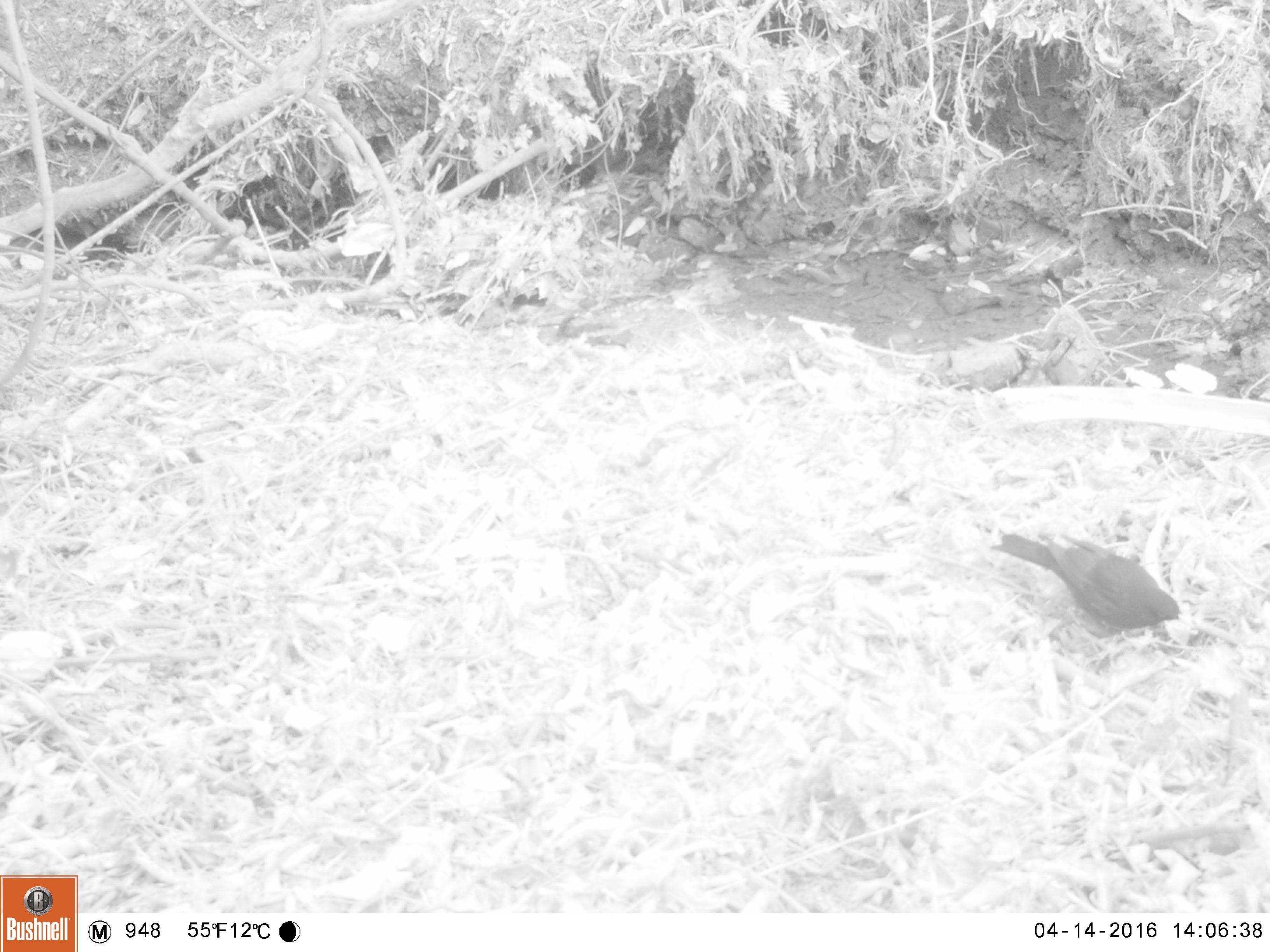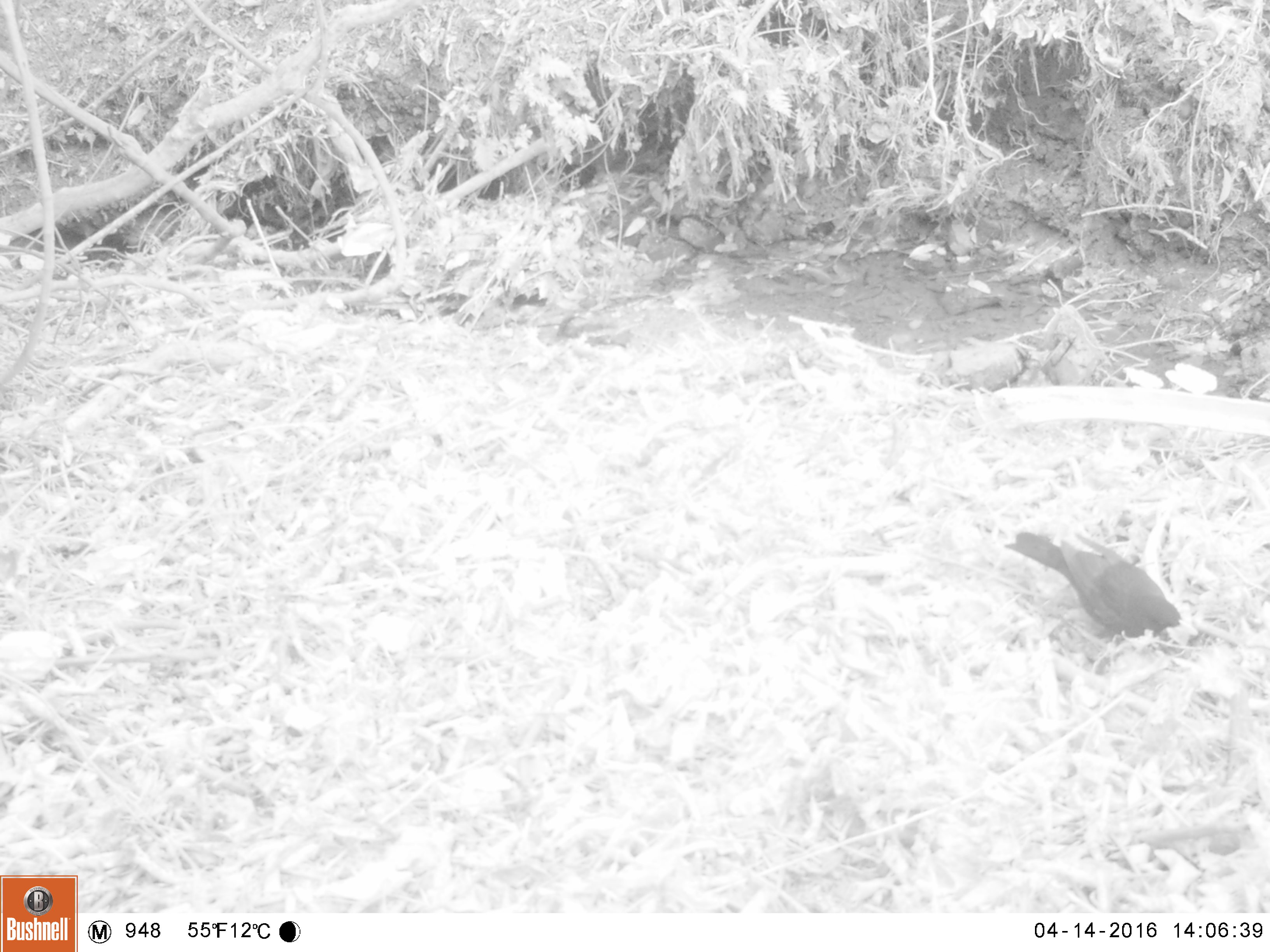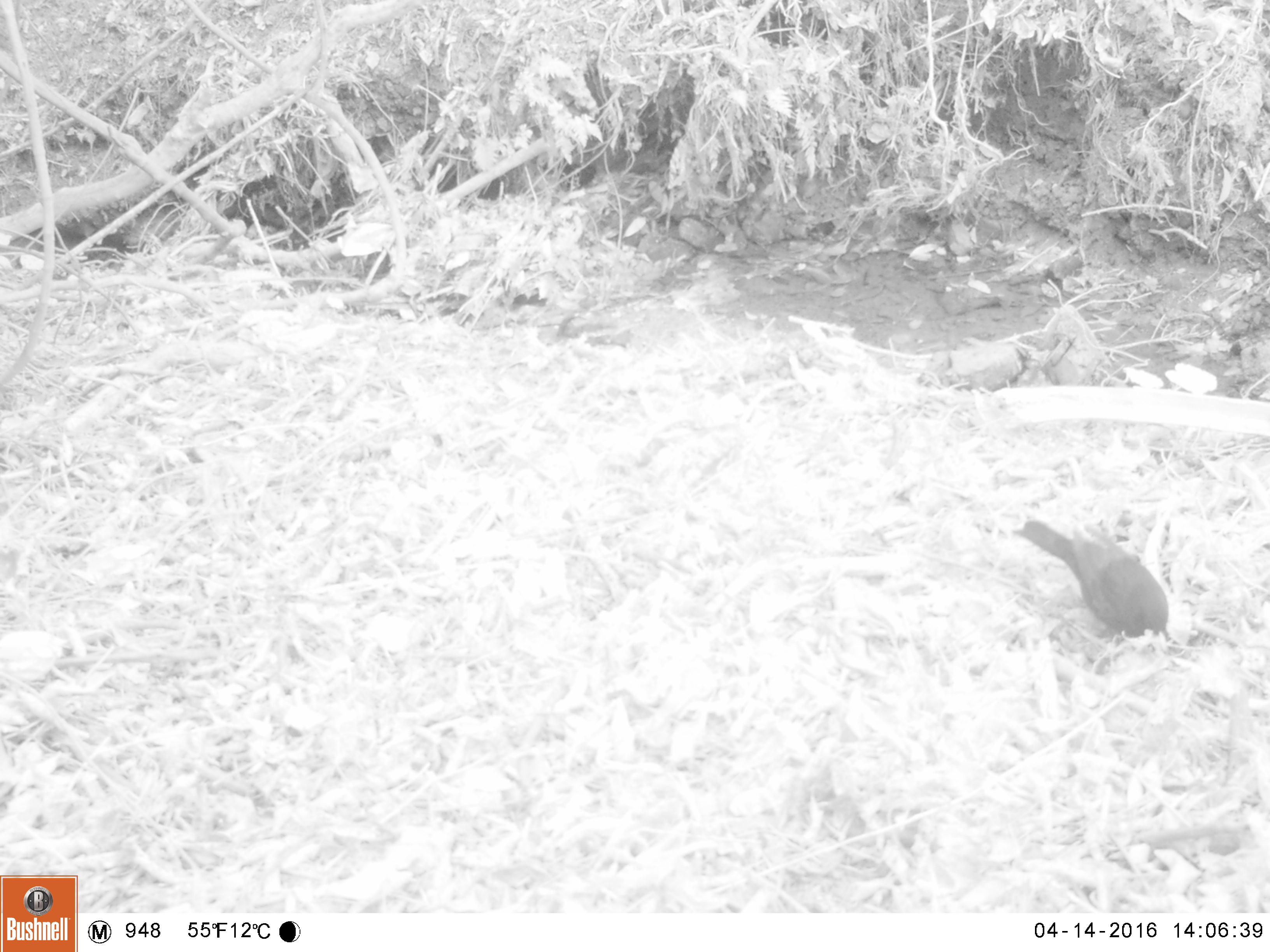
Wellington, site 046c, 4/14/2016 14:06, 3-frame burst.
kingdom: Animalia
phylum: Chordata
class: Aves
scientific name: Aves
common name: bird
Bird (Aves).